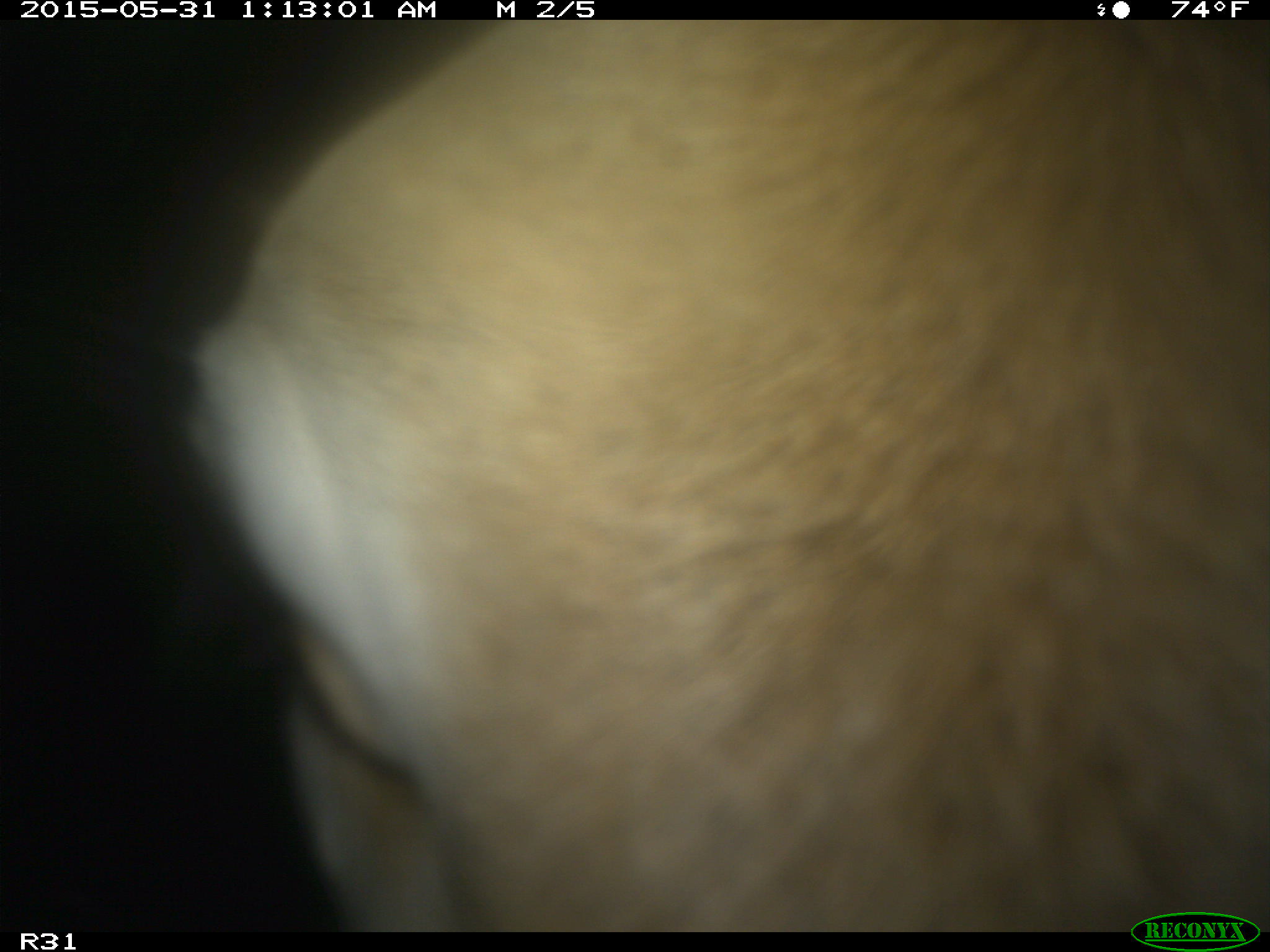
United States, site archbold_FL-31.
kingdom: Animalia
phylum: Chordata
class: Mammalia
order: Artiodactyla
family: Bovidae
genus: Bos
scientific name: Bos taurus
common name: domestic cow